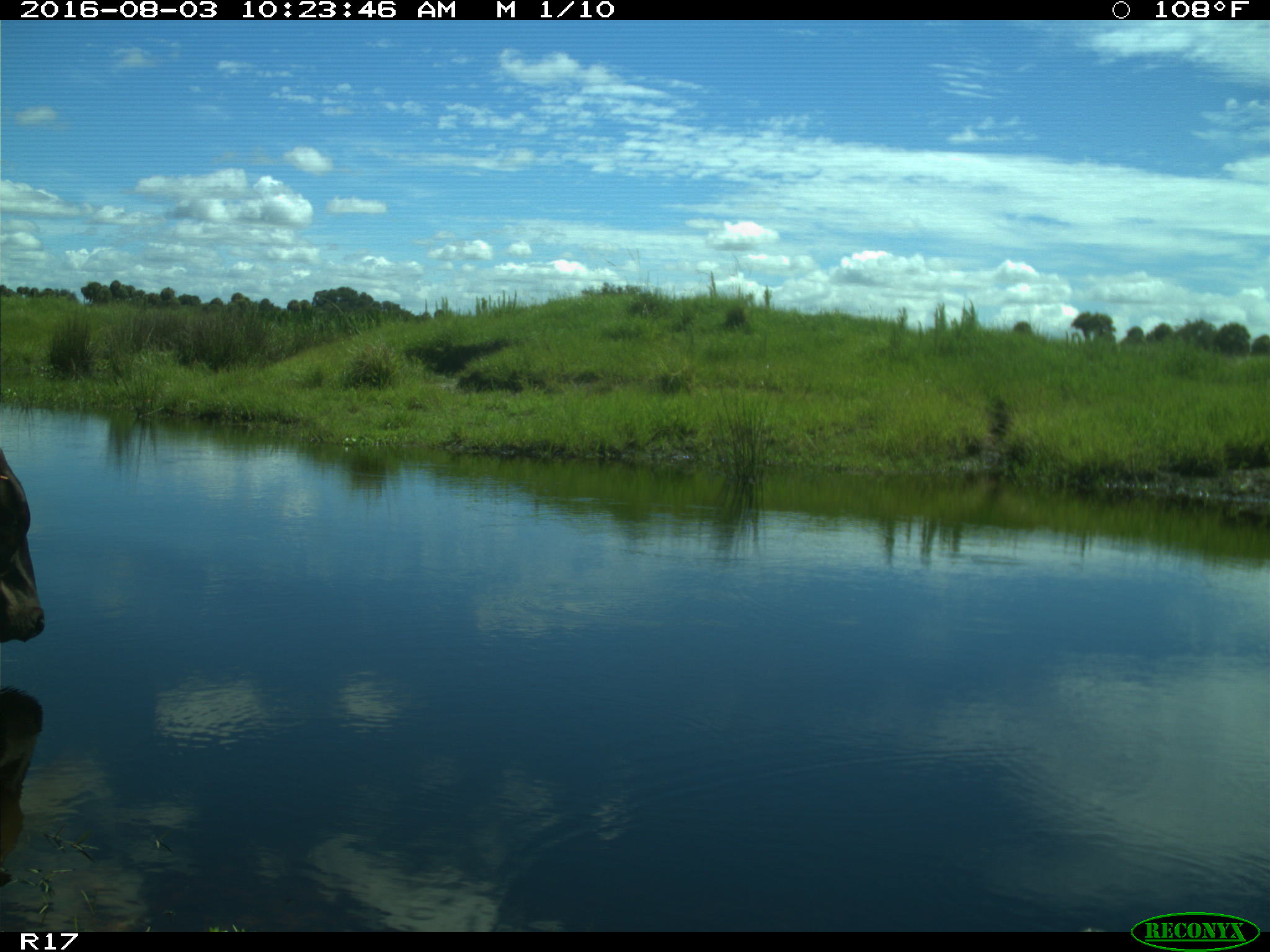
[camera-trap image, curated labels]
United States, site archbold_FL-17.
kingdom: Animalia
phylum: Chordata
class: Mammalia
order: Artiodactyla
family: Bovidae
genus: Bos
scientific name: Bos taurus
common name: domestic cow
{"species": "Bos taurus (domestic cow)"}